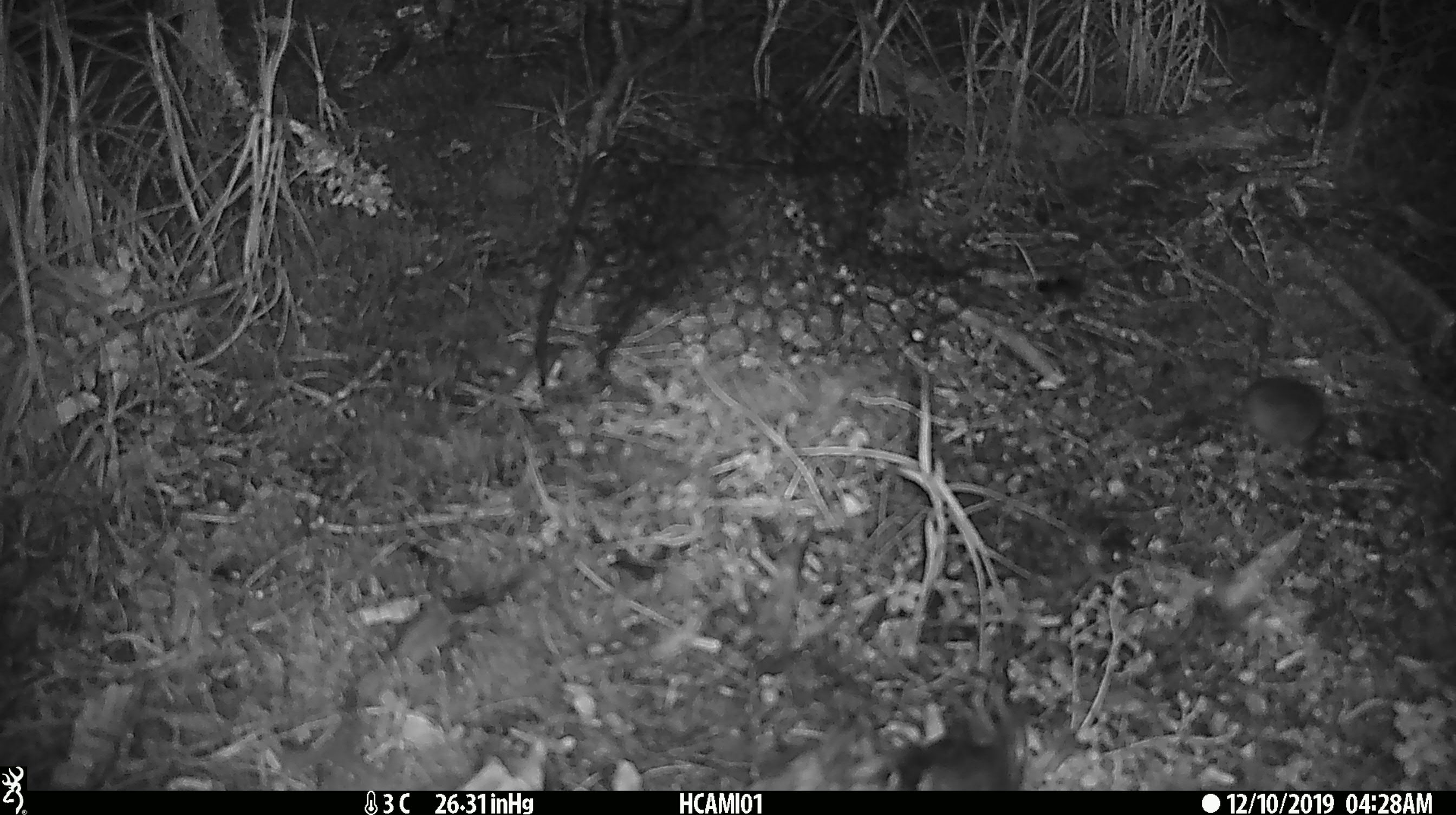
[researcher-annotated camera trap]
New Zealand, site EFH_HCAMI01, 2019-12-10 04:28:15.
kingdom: Animalia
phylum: Chordata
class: Mammalia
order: Rodentia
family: Muridae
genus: Mus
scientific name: Mus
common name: mouse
Mouse (Mus).